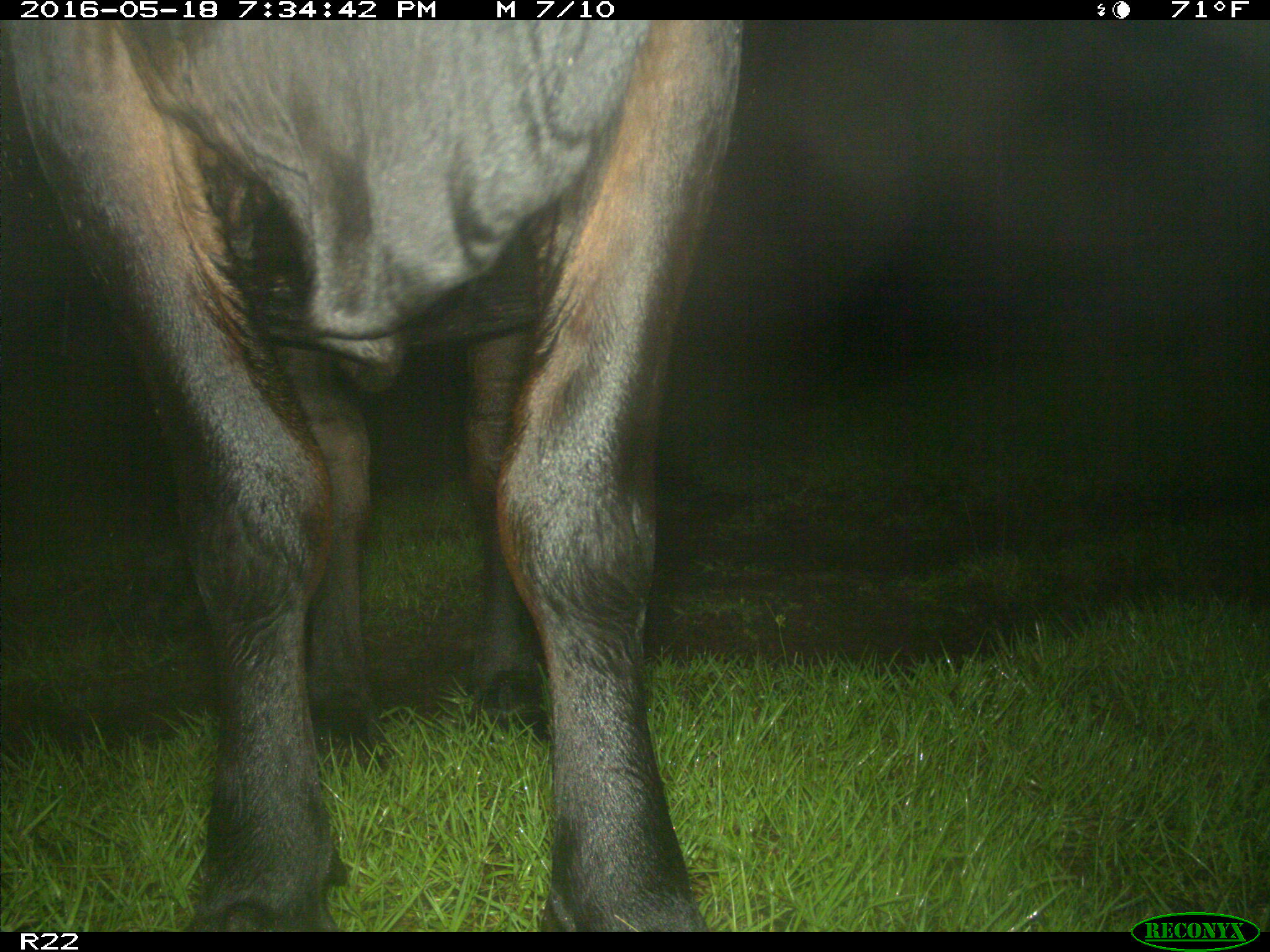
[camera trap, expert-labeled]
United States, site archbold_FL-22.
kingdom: Animalia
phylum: Chordata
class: Mammalia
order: Artiodactyla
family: Bovidae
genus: Bos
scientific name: Bos taurus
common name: domestic cow